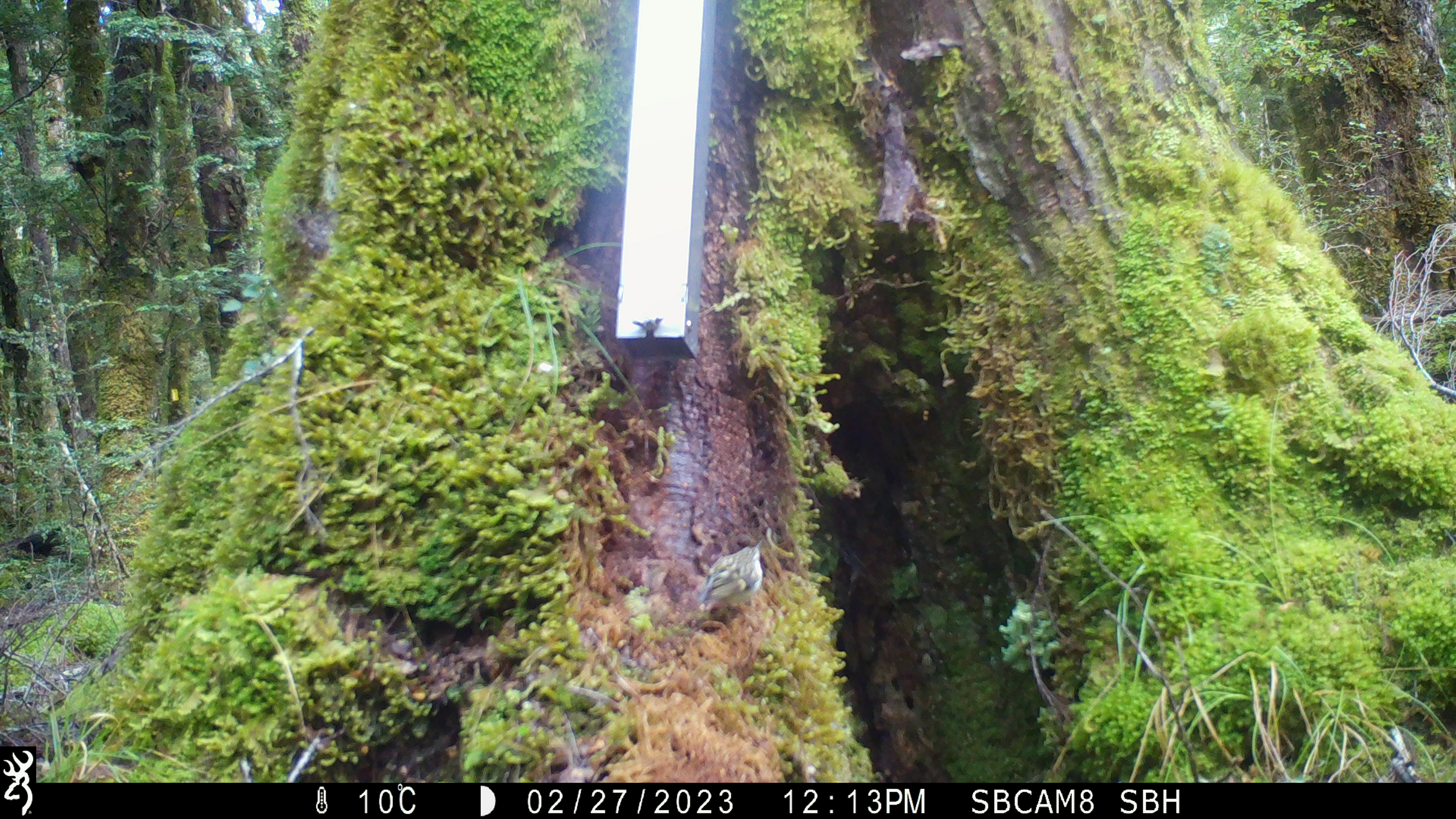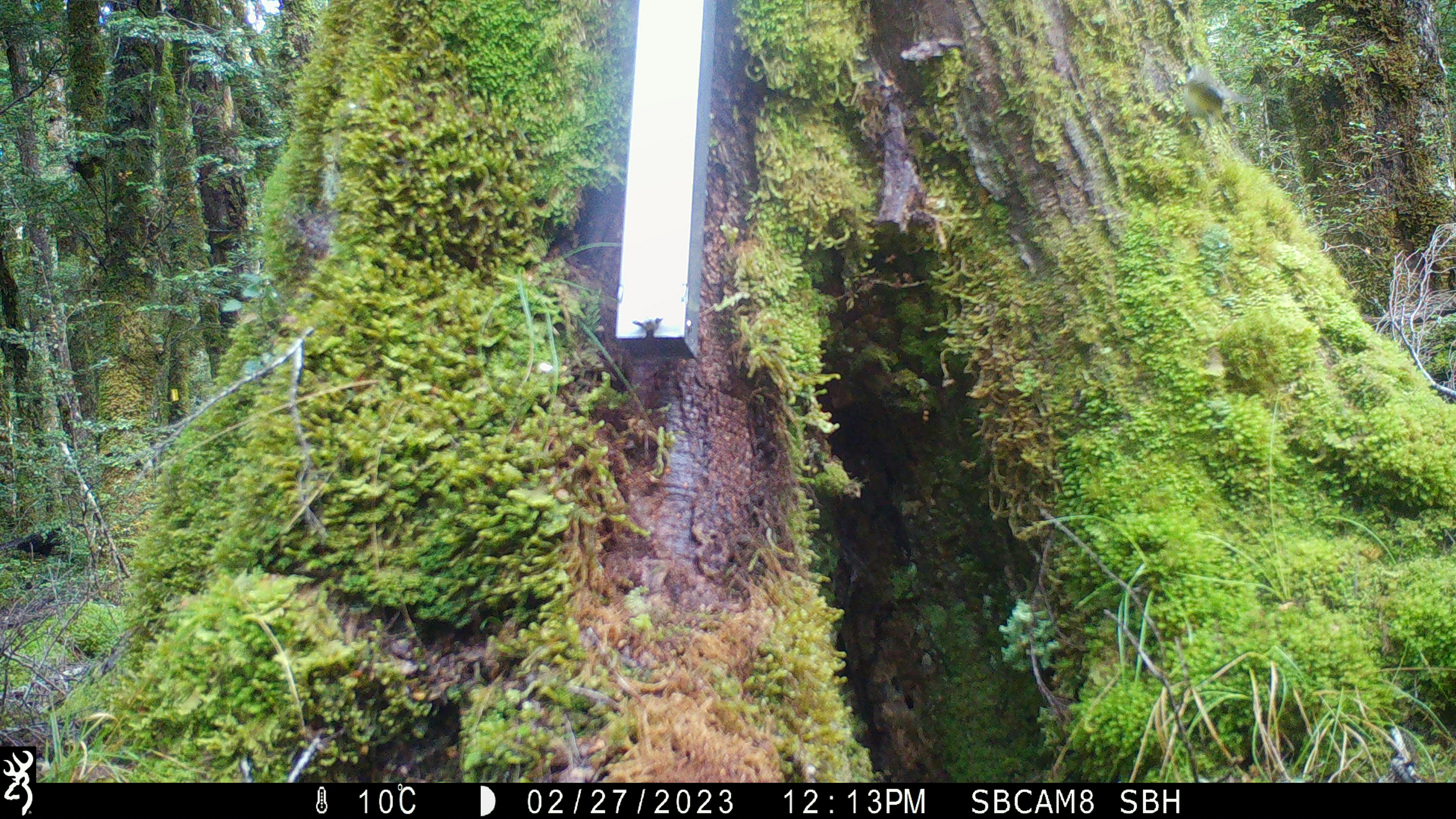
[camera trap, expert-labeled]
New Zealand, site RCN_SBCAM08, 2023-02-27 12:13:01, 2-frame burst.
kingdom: Animalia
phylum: Chordata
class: Aves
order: Passeriformes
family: Acanthisittidae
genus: Acanthisitta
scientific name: Acanthisitta chloris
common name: rifleman